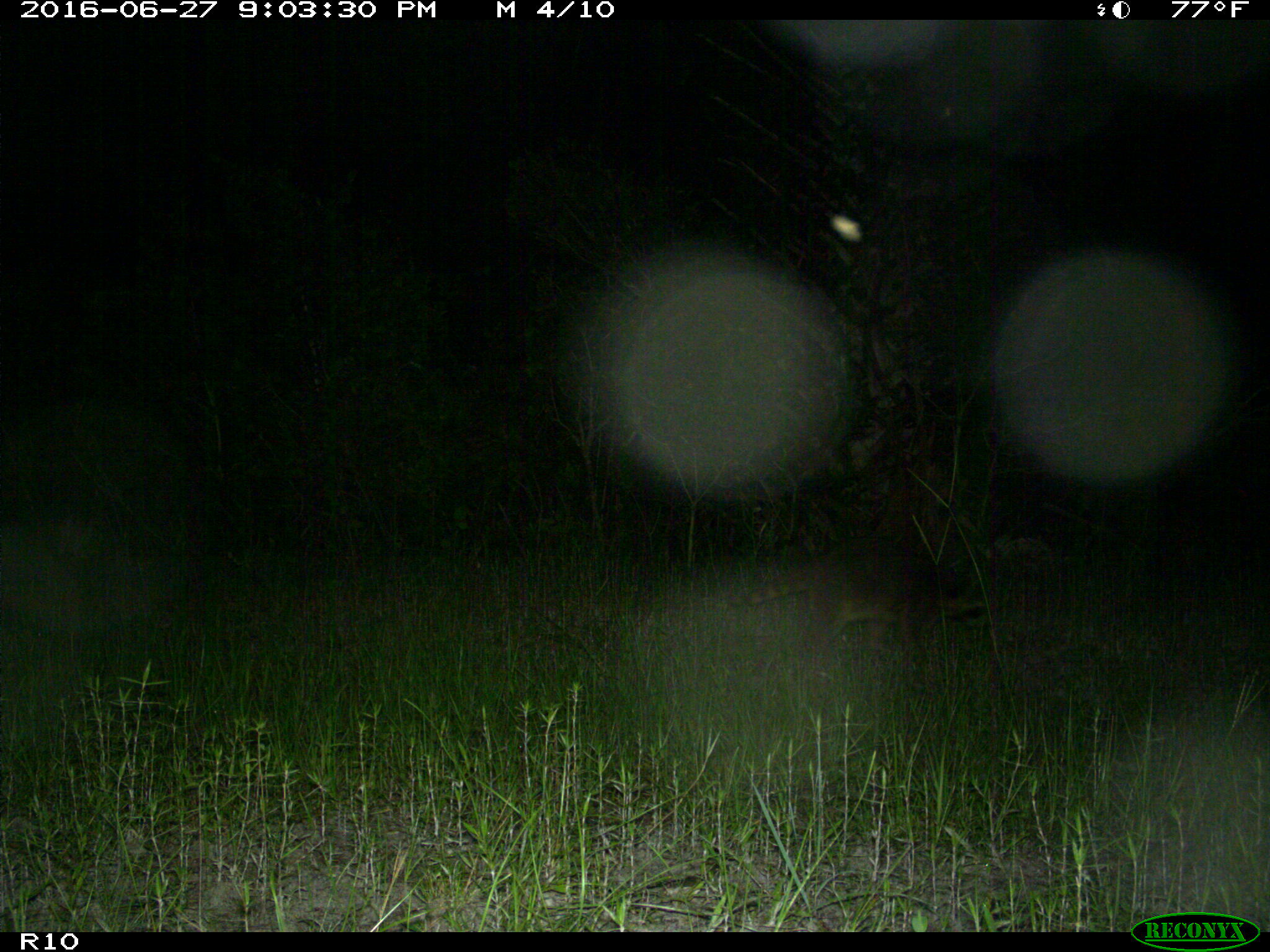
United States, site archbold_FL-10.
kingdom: Animalia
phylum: Chordata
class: Mammalia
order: Carnivora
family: Procyonidae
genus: Procyon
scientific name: Procyon lotor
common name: common raccoon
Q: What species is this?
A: Procyon lotor (common raccoon).